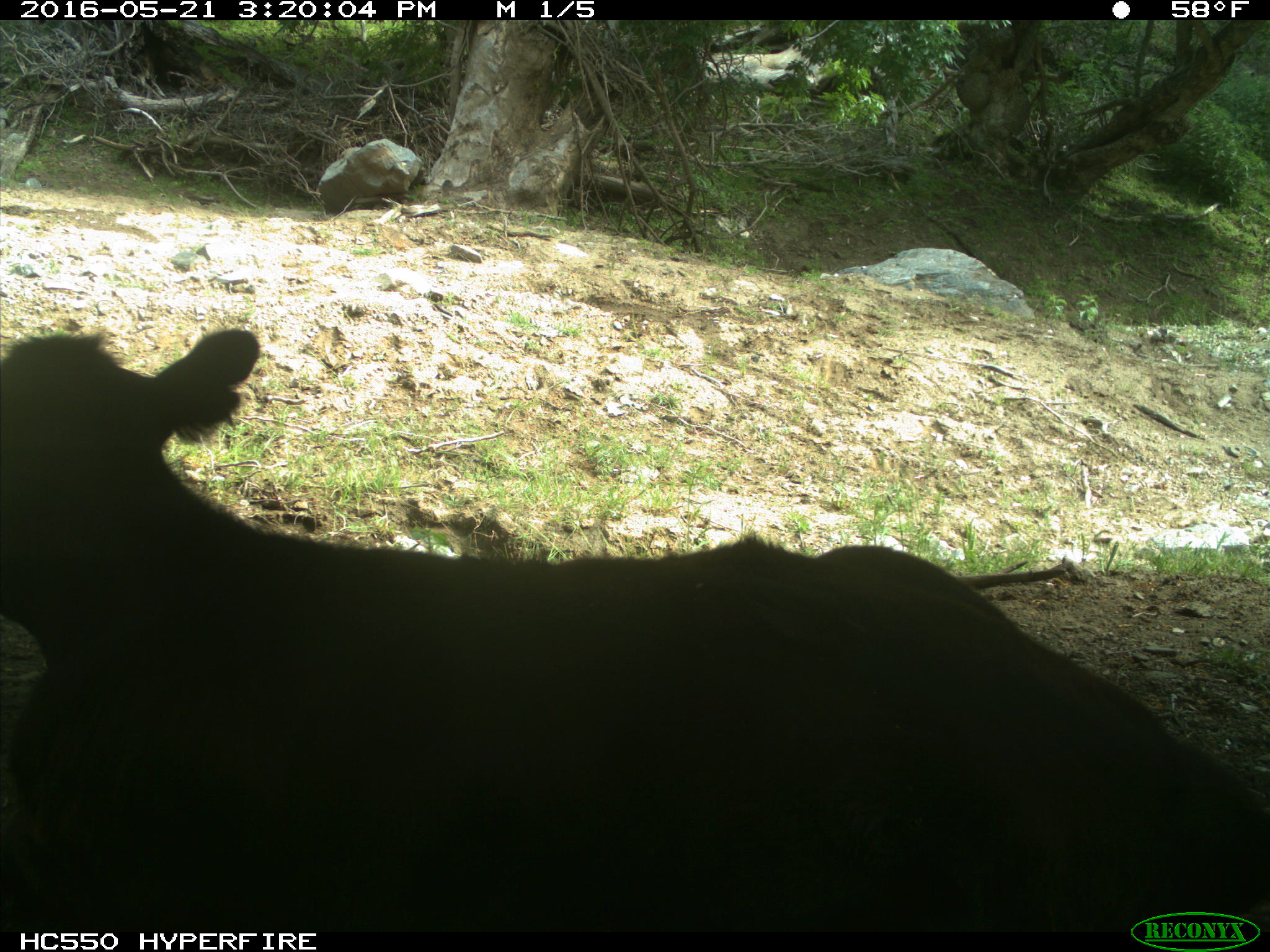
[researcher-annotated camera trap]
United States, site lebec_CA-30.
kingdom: Animalia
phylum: Chordata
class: Mammalia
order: Artiodactyla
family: Bovidae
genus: Bos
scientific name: Bos taurus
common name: domestic cow